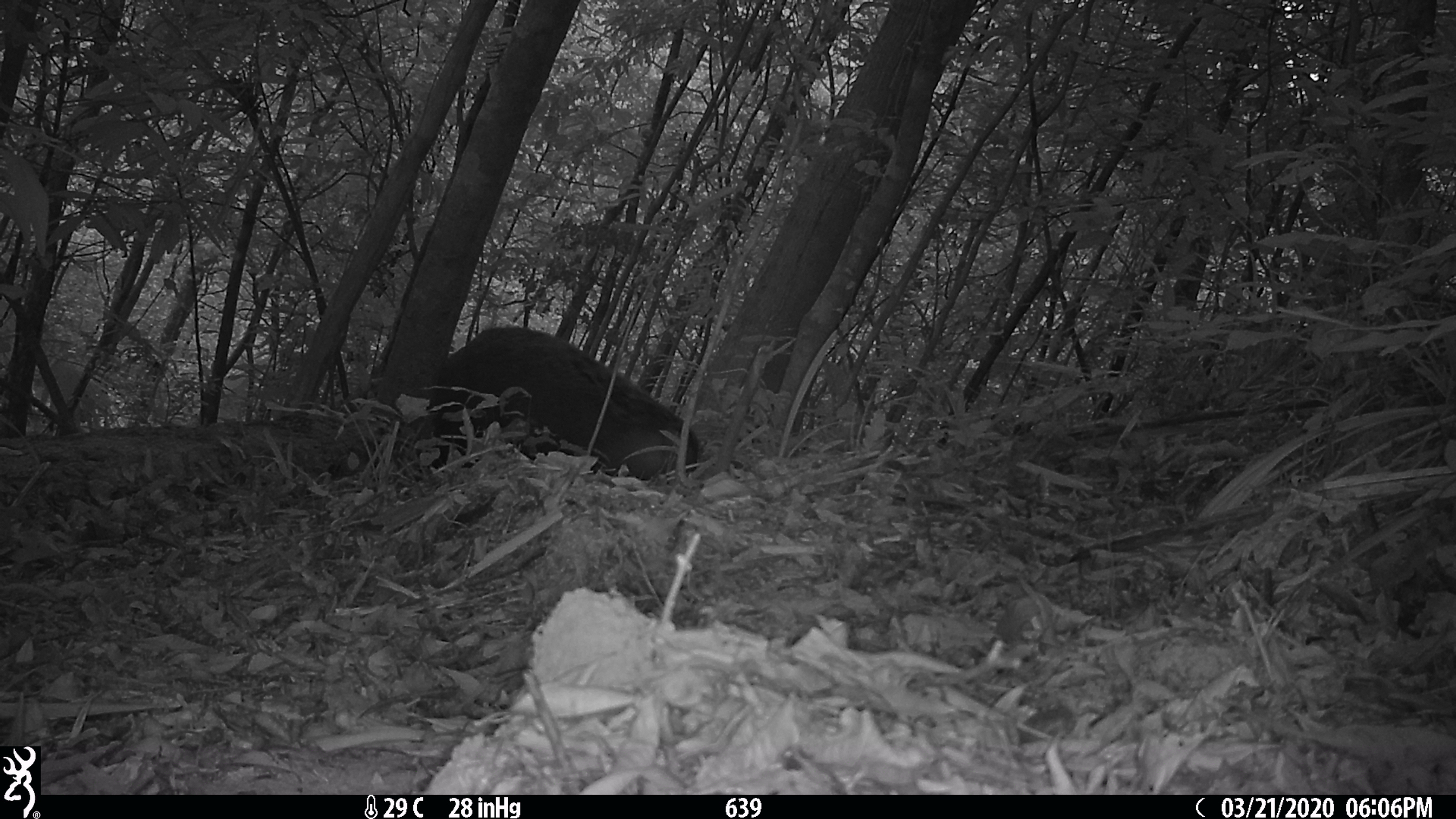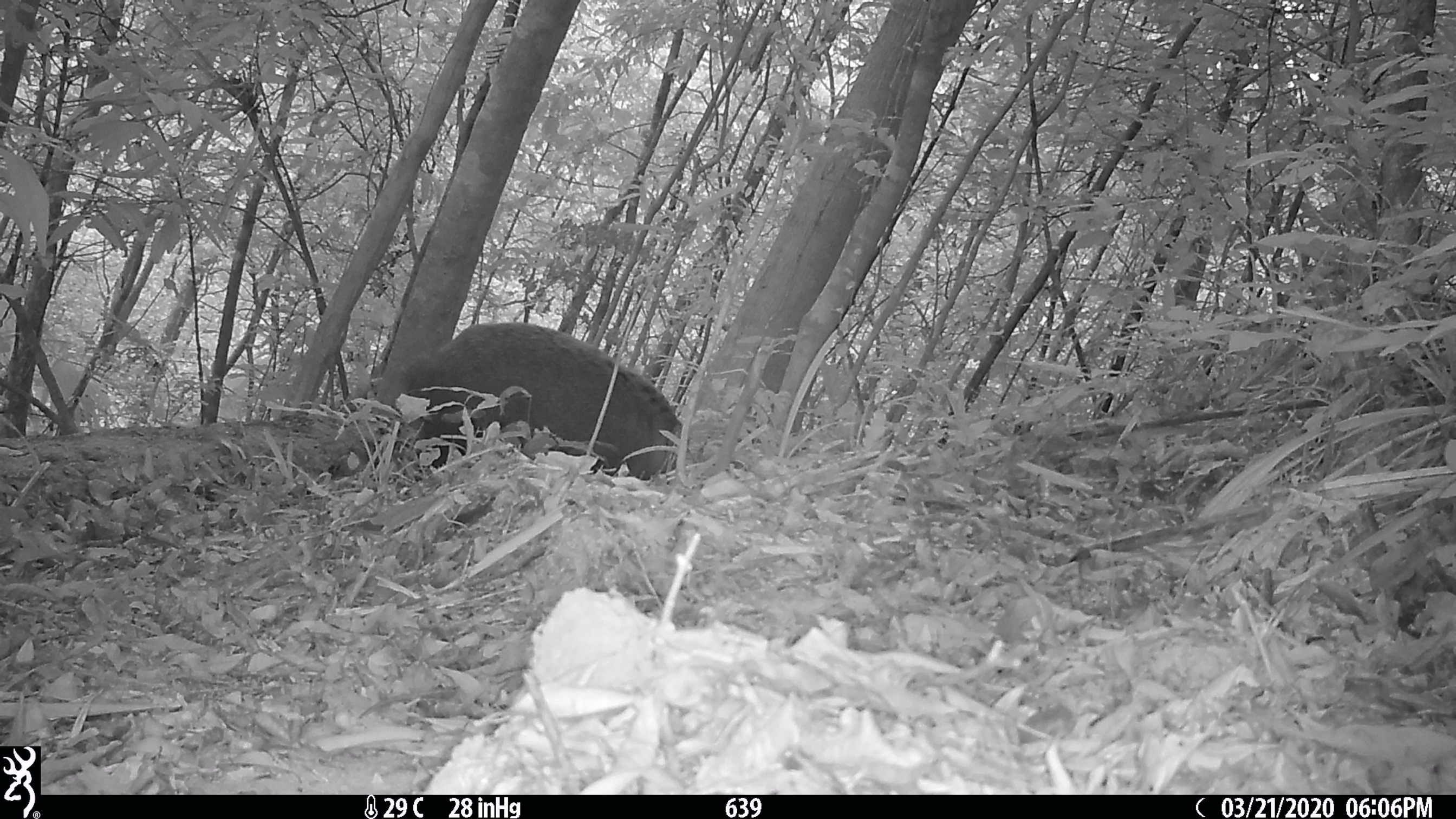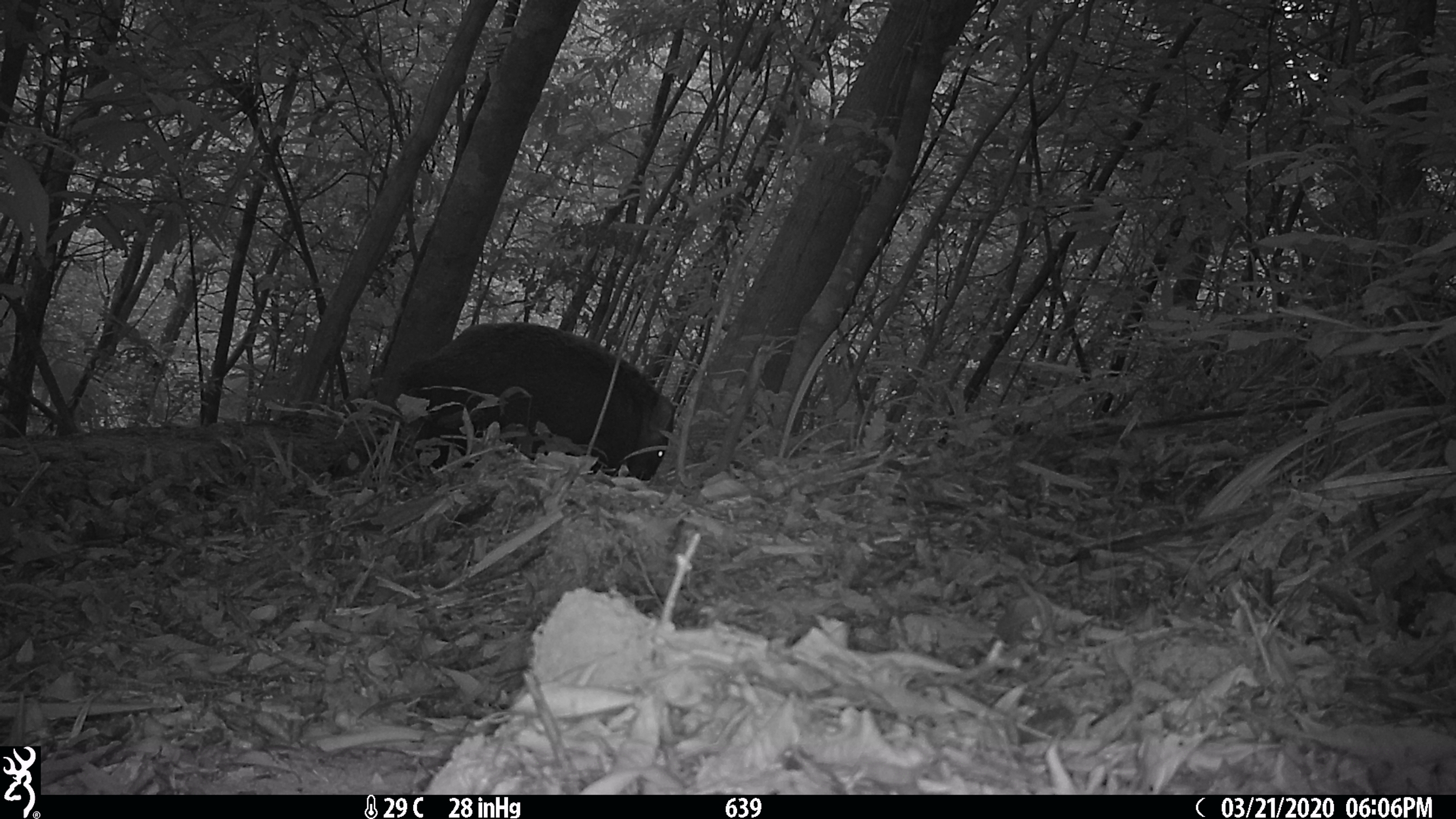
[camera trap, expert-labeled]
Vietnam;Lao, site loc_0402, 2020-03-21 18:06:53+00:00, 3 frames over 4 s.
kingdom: Animalia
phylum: Chordata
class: Mammalia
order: Artiodactyla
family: Suidae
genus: Sus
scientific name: Sus scrofa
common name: eurasian wild pig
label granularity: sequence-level